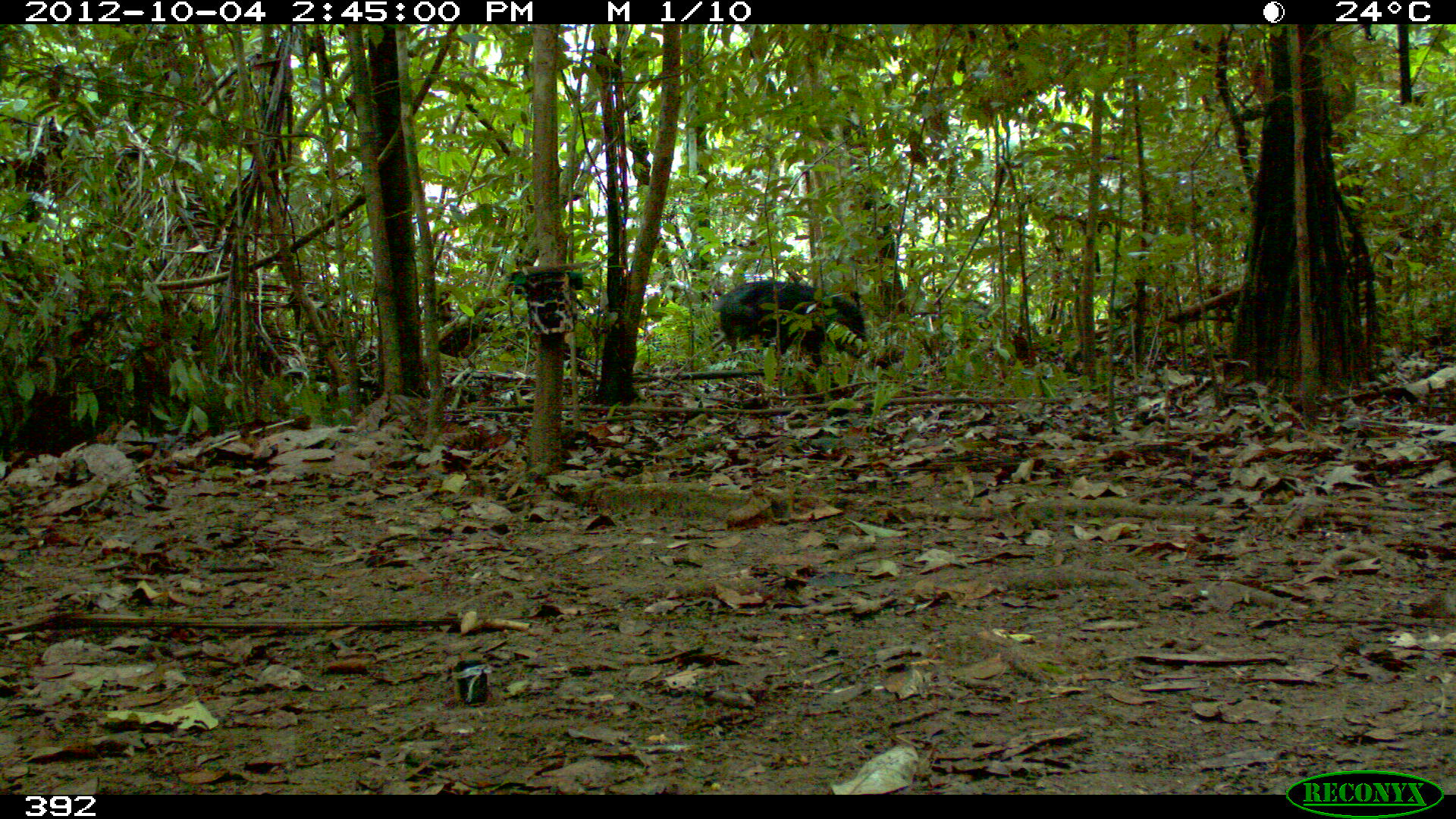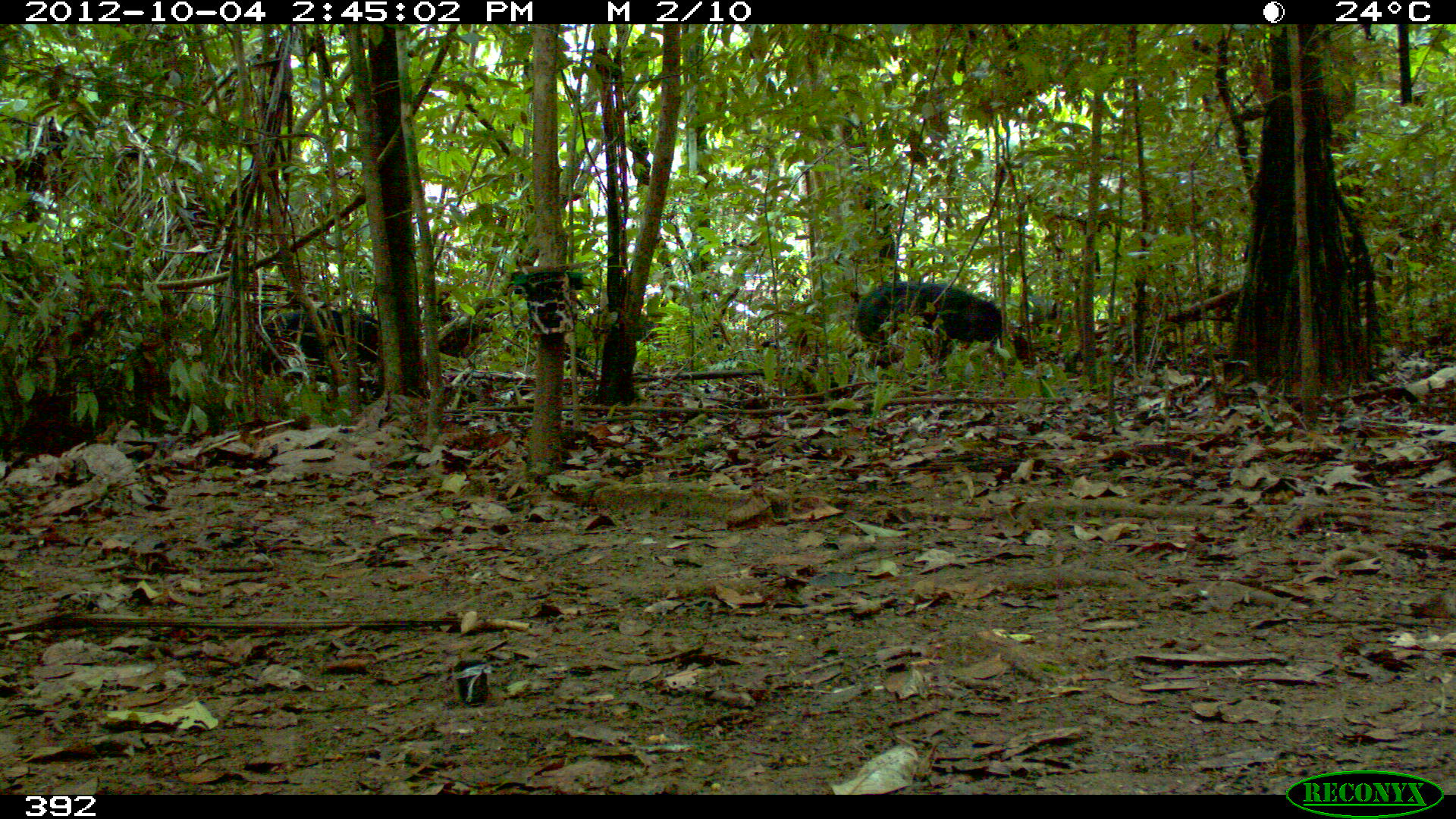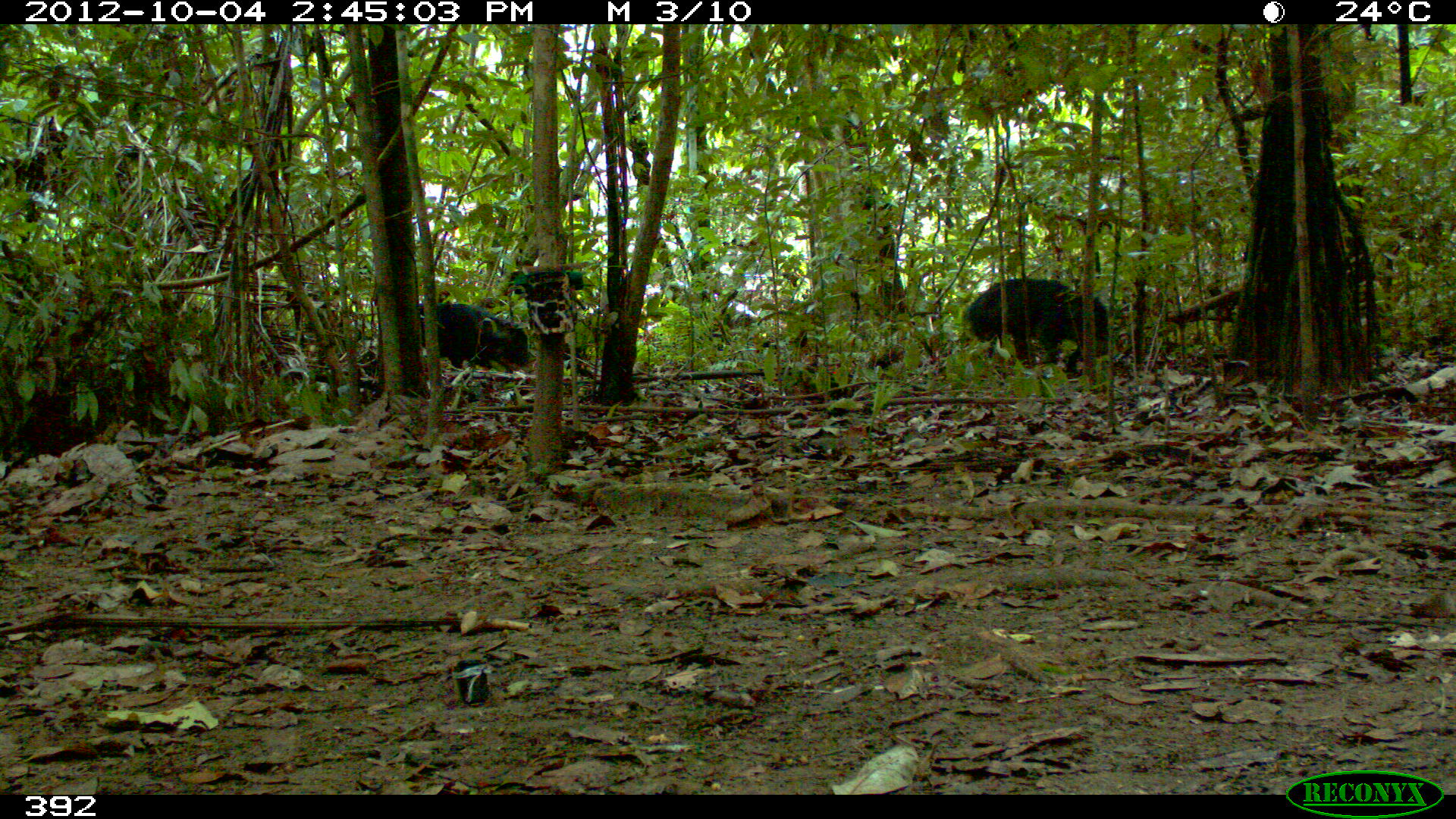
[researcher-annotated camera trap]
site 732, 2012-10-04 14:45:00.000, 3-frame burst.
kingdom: Animalia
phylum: Chordata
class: Mammalia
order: Artiodactyla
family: Tayassuidae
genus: Tayassu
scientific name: Tayassu pecari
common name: white-lipped peccary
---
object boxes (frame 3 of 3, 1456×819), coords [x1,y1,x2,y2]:
tayassu pecari: [967,277,1110,374]; [418,302,529,370]